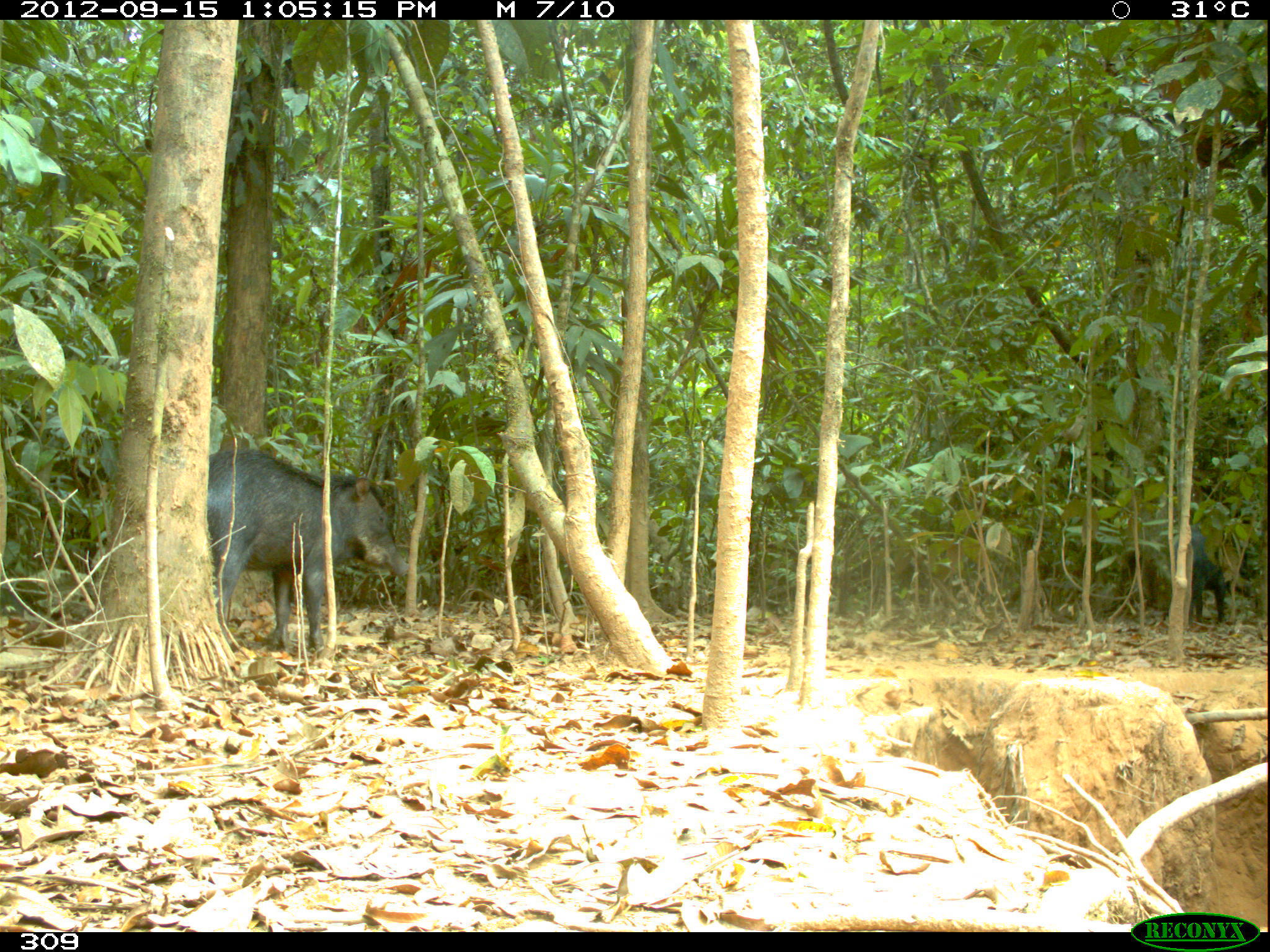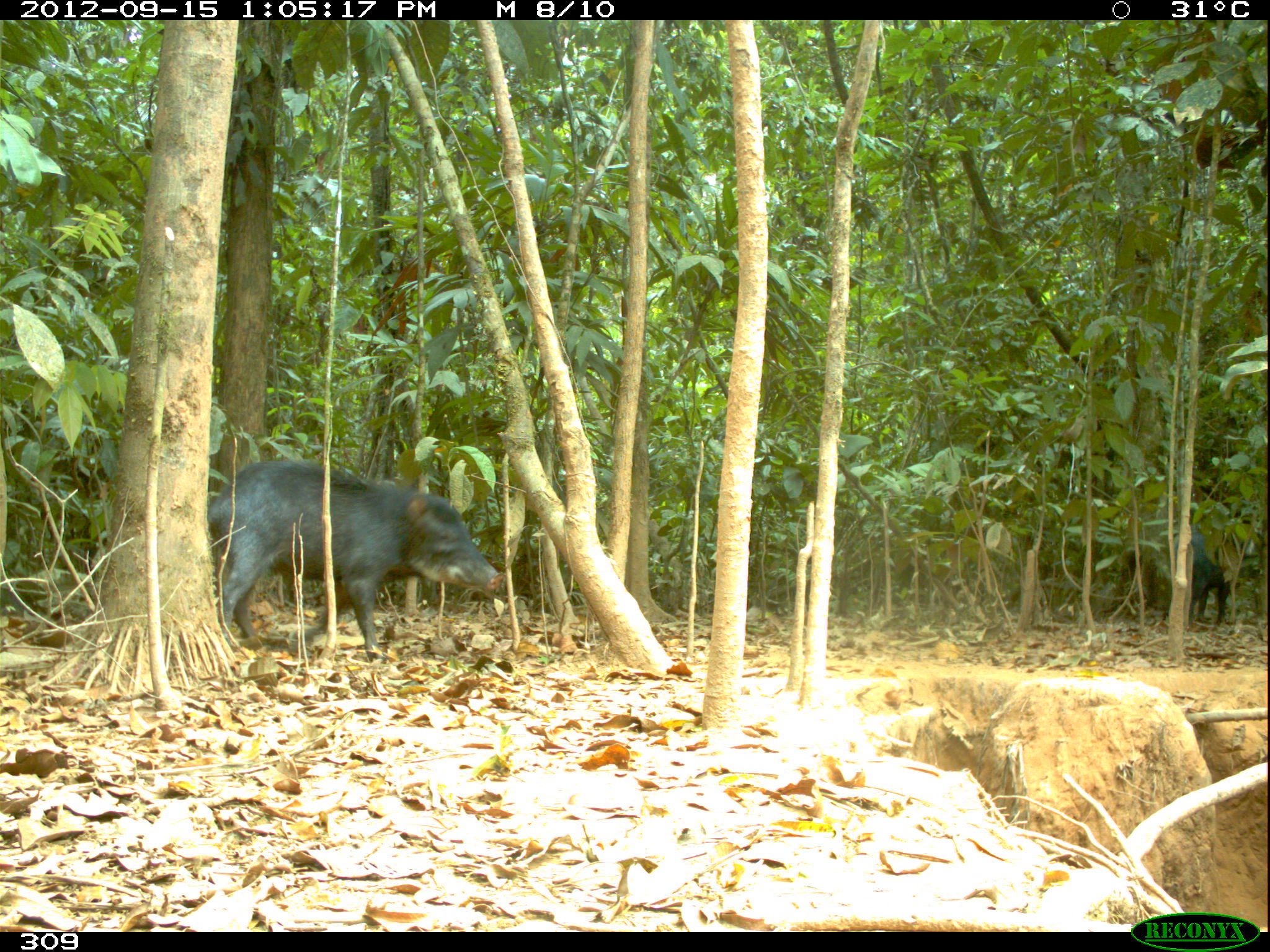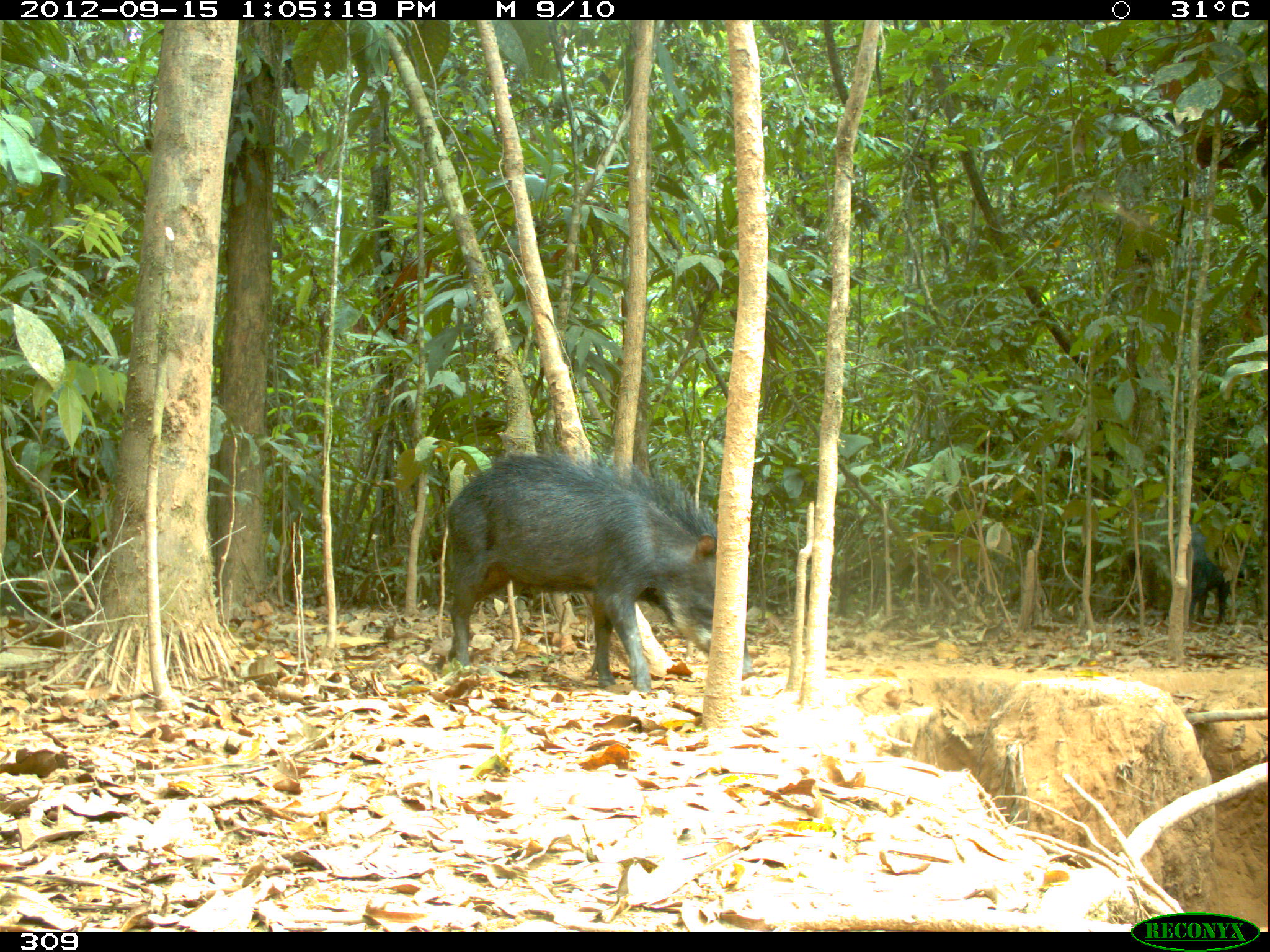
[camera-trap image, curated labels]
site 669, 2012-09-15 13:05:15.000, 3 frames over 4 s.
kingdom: Animalia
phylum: Chordata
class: Mammalia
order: Artiodactyla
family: Tayassuidae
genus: Tayassu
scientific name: Tayassu pecari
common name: white-lipped peccary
Tayassu pecari (white-lipped peccary).